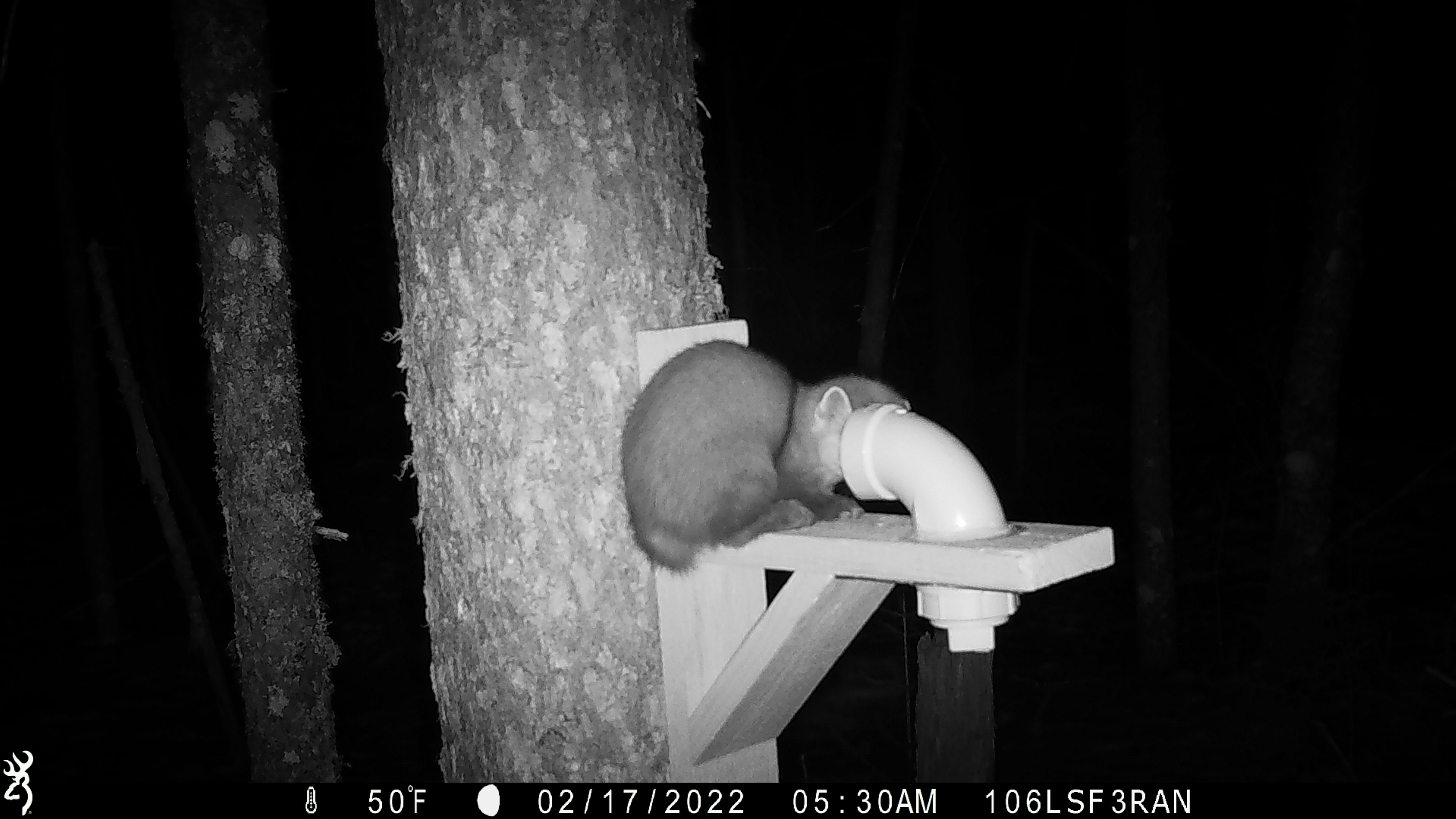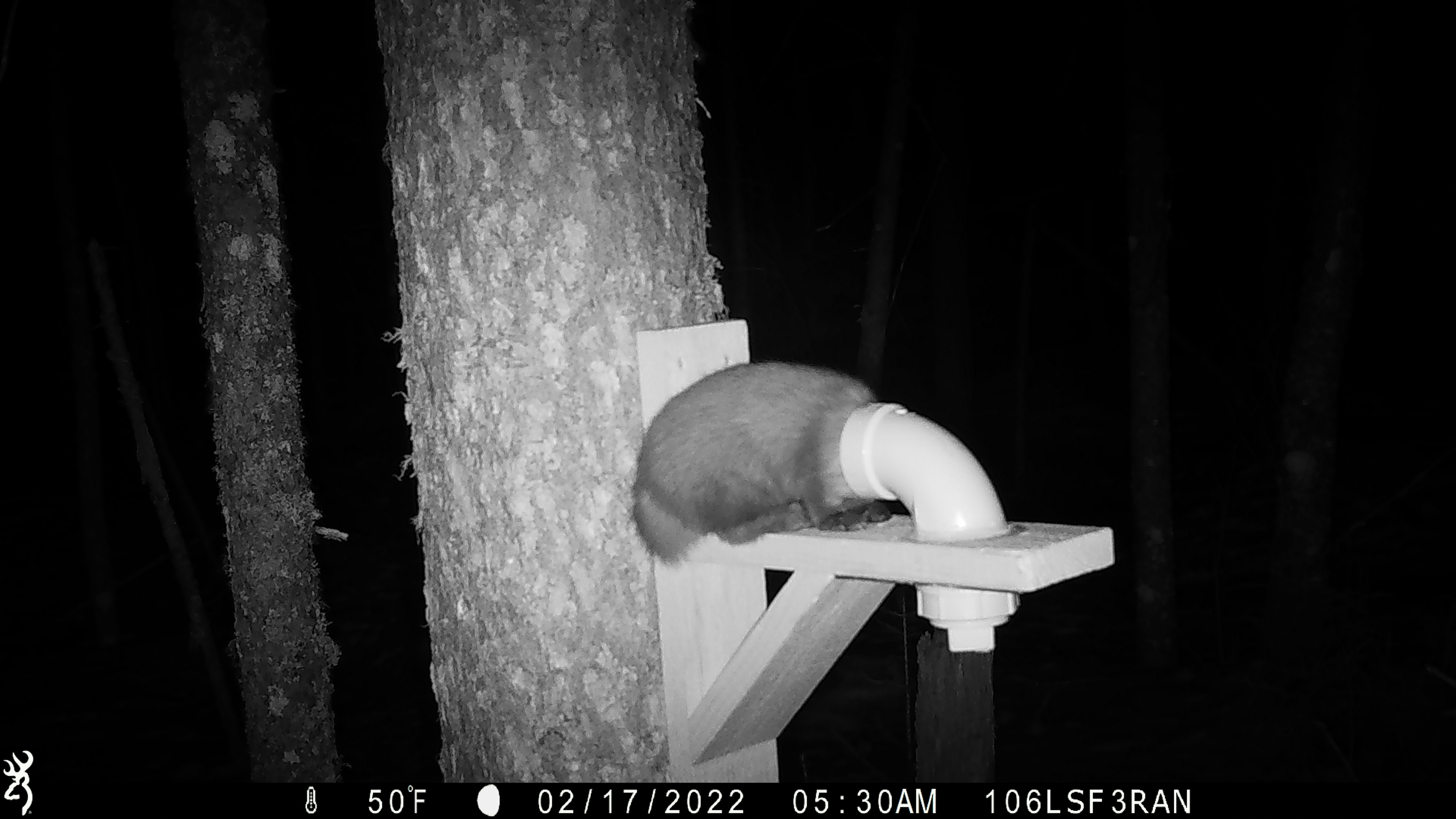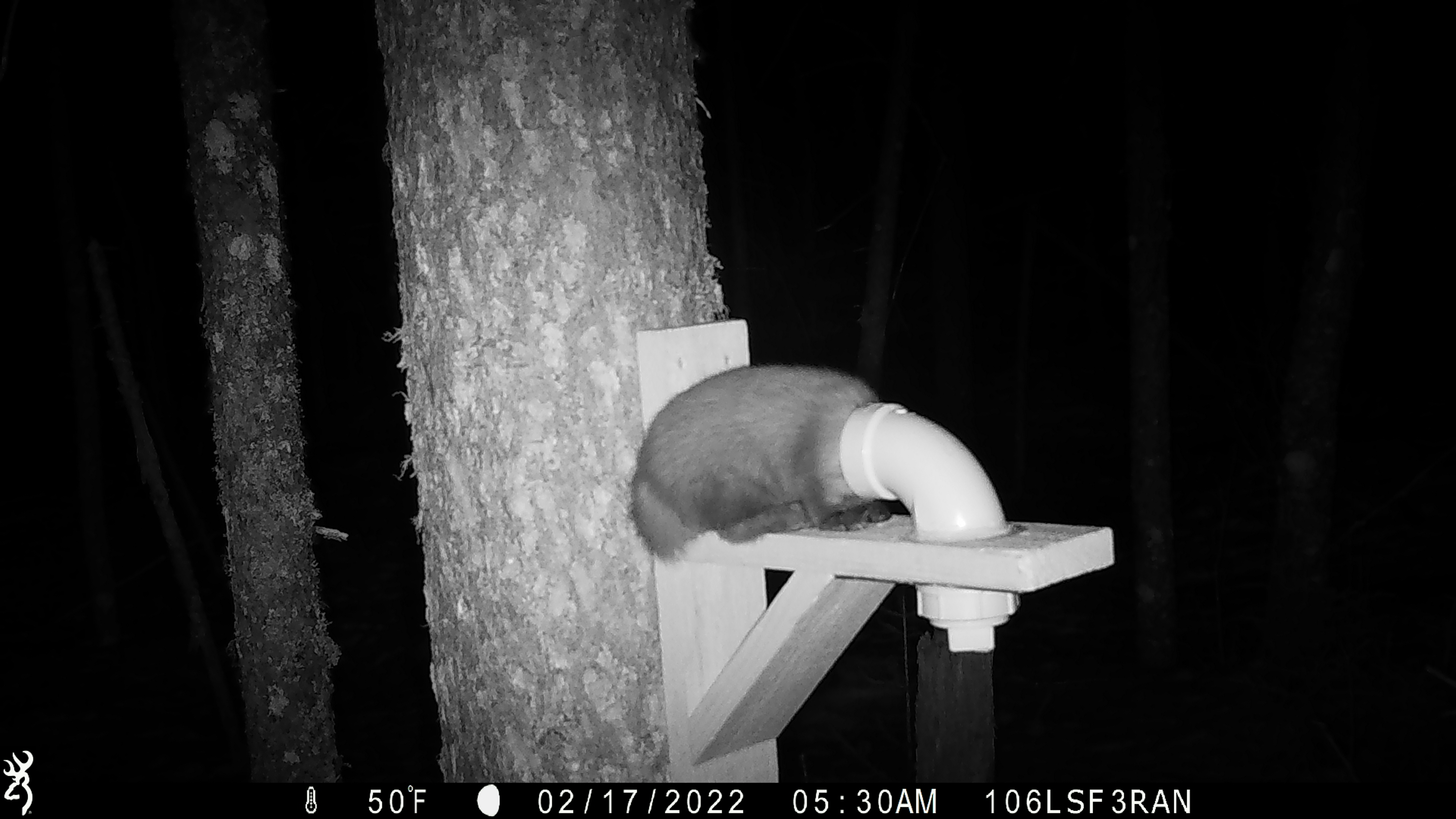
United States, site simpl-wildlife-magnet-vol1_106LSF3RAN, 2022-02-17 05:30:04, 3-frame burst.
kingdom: Animalia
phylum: Chordata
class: Mammalia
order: Carnivora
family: Mustelidae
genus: Martes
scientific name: Martes americana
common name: american marten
American marten (Martes americana).